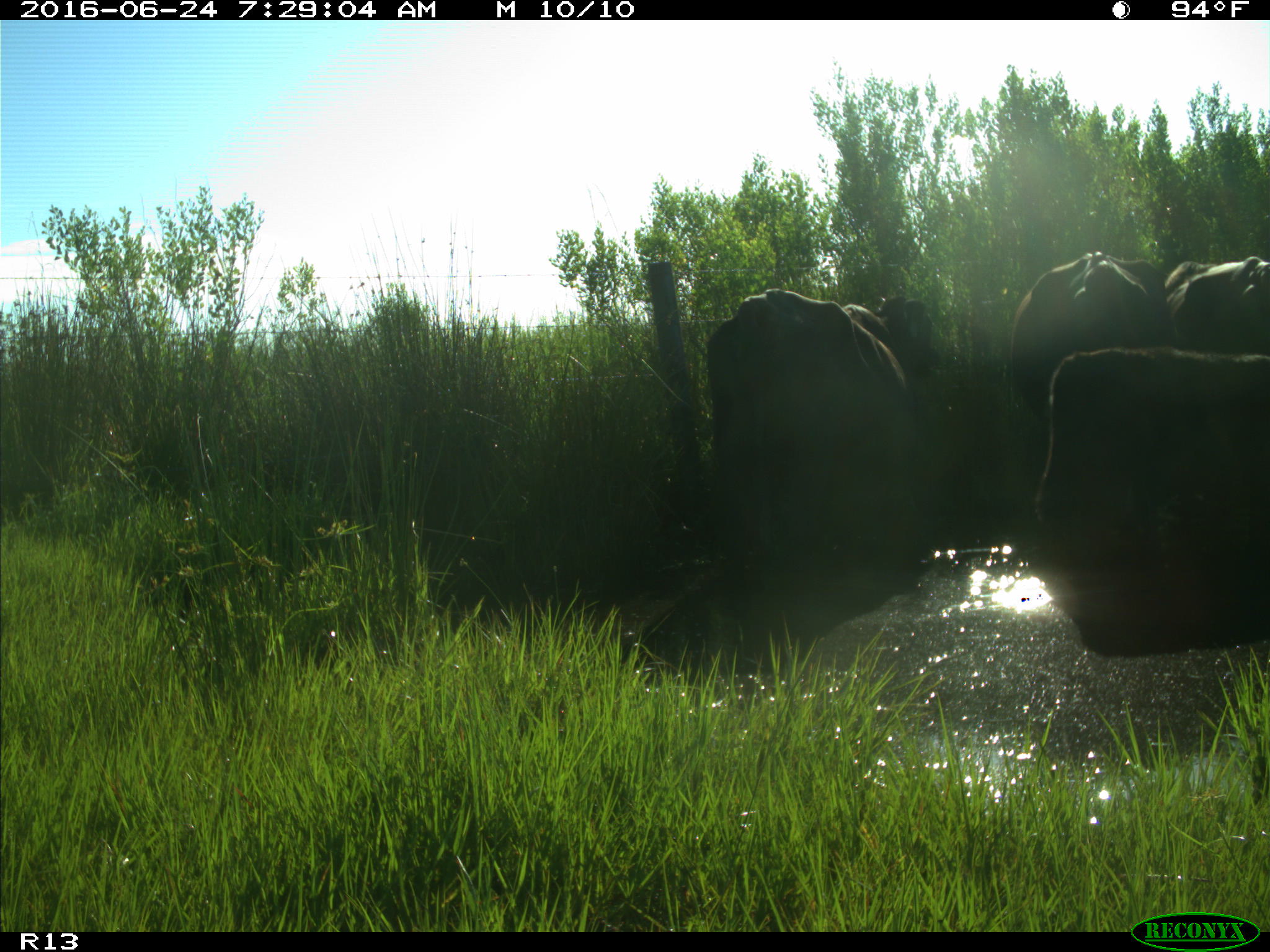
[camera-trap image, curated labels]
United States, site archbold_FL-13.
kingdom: Animalia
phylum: Chordata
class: Mammalia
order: Artiodactyla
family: Bovidae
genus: Bos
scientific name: Bos taurus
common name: domestic cow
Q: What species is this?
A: Bos taurus (domestic cow).